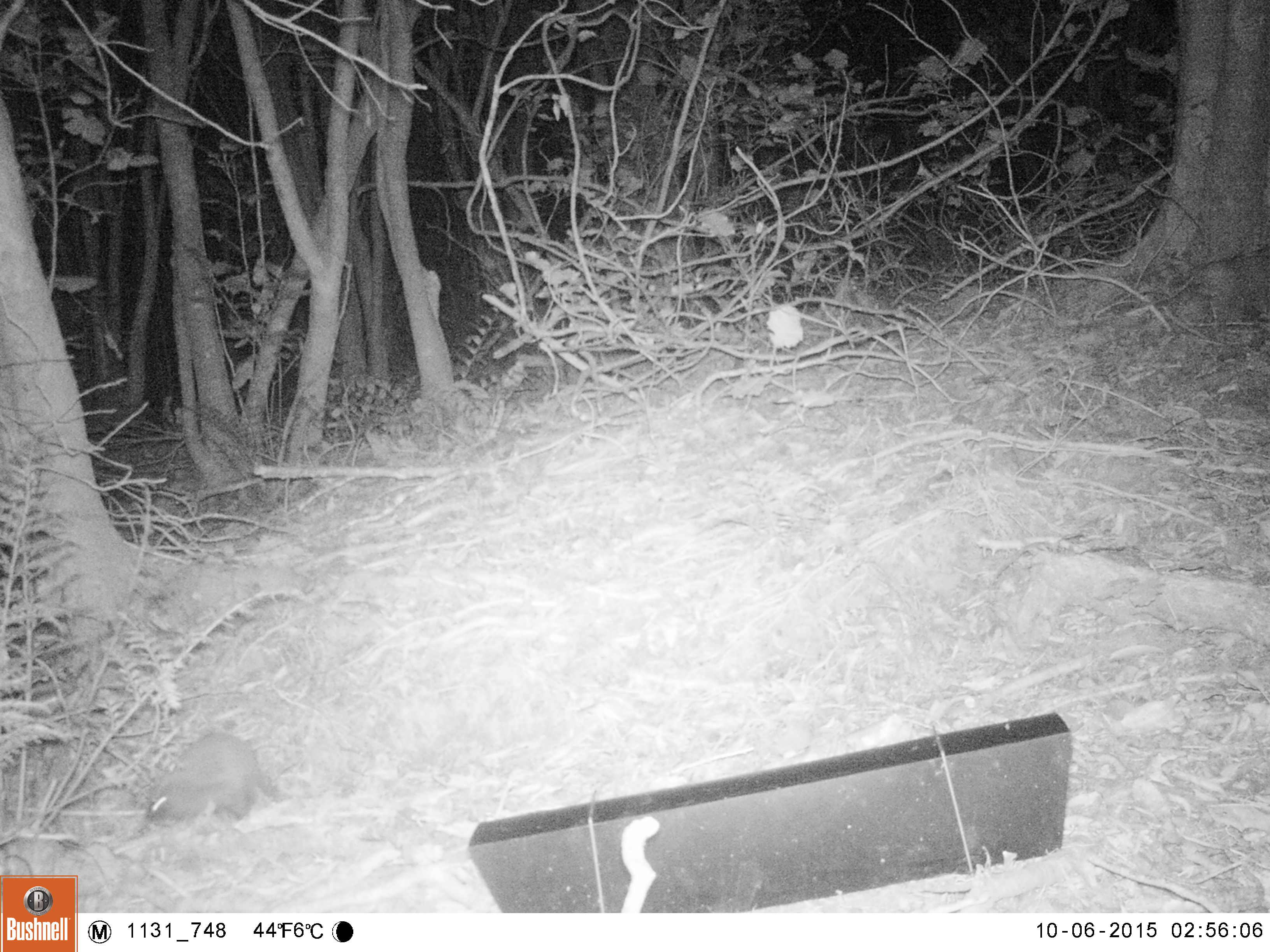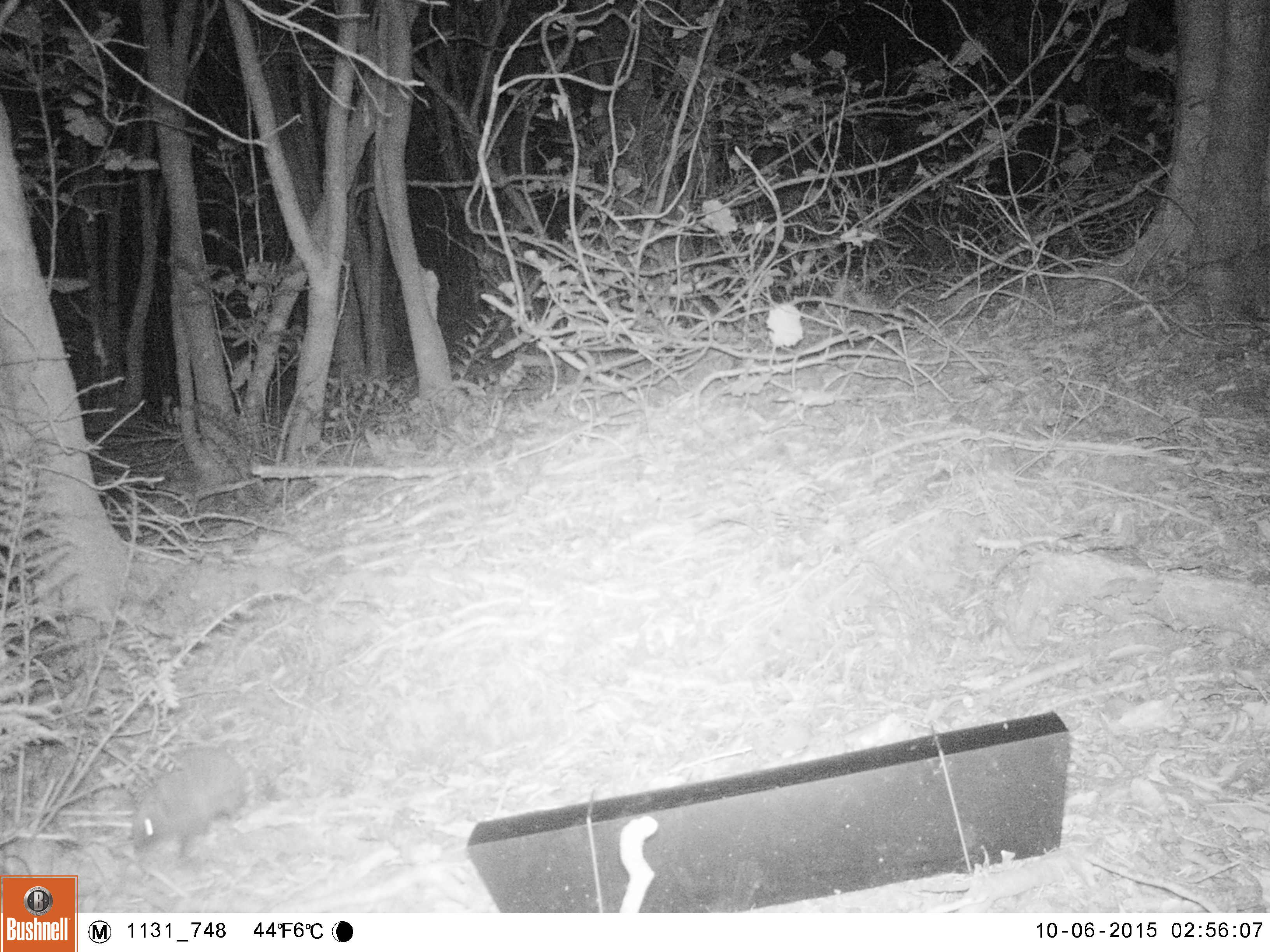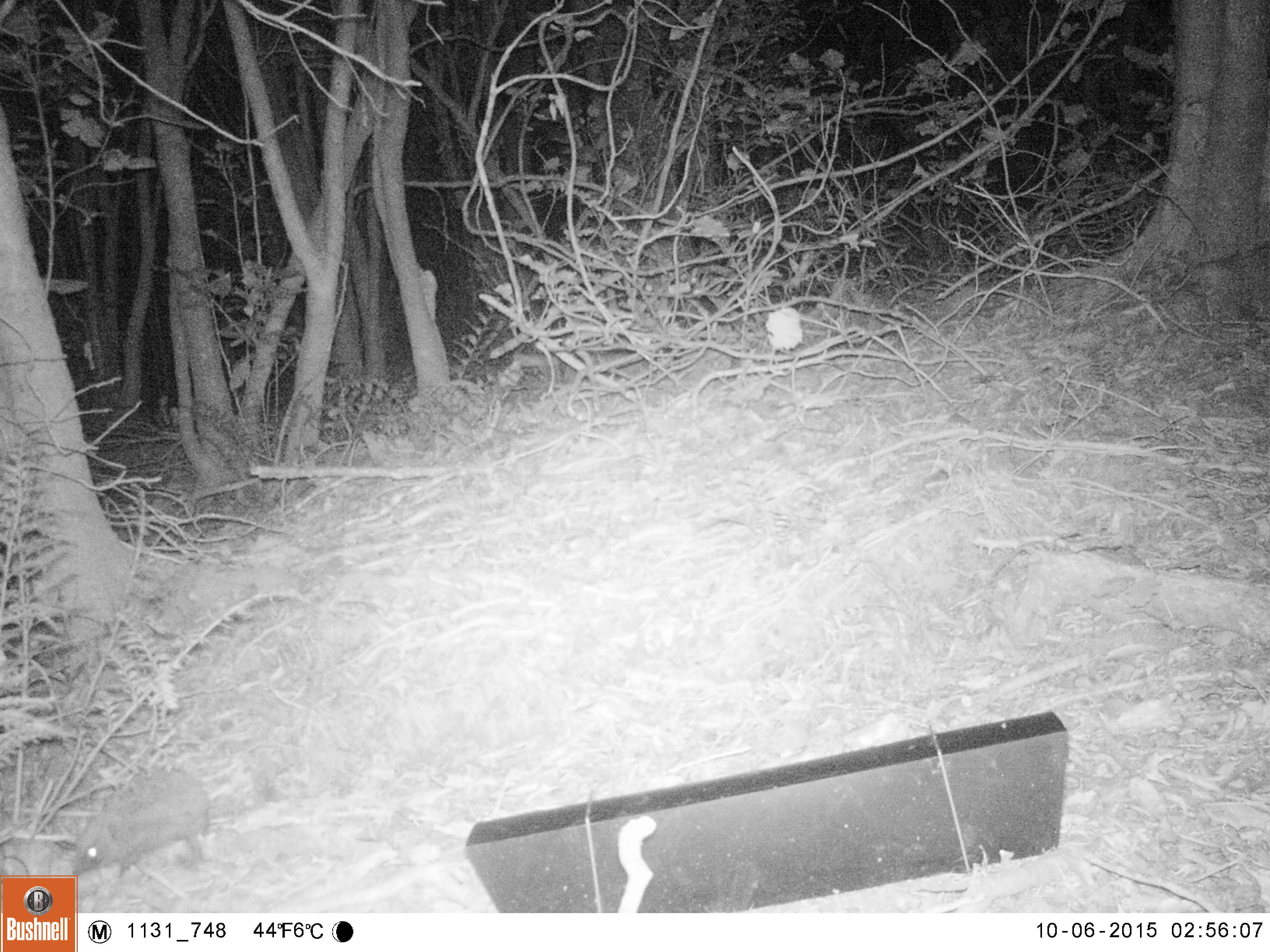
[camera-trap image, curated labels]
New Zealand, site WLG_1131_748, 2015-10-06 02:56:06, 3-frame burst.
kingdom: Animalia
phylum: Chordata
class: Mammalia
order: Eulipotyphla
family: Erinaceidae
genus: Erinaceus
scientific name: Erinaceus europaeus europaeus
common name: european hedgehog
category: hedgehog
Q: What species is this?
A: Hedgehog (european hedgehog) (Erinaceus europaeus europaeus).